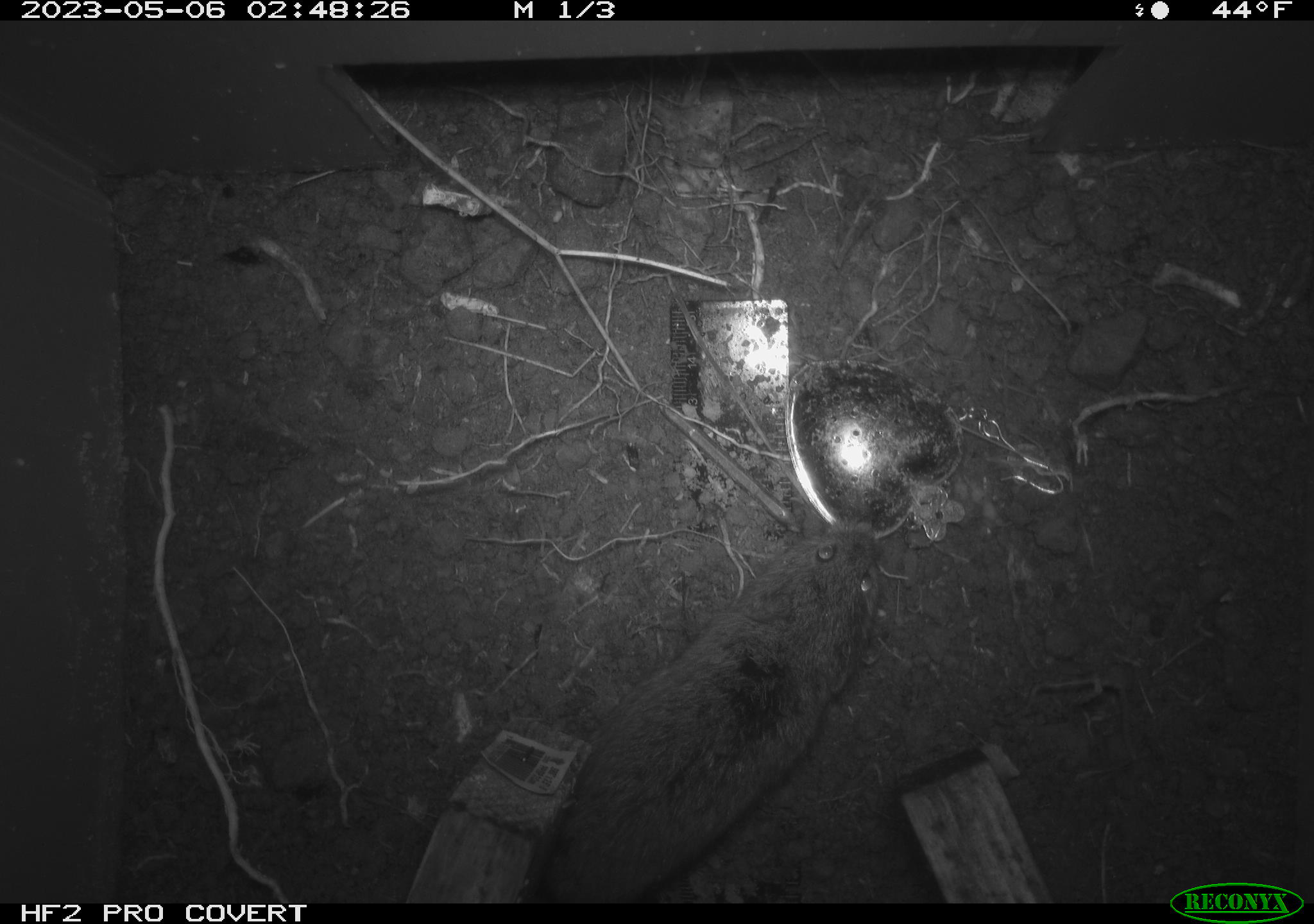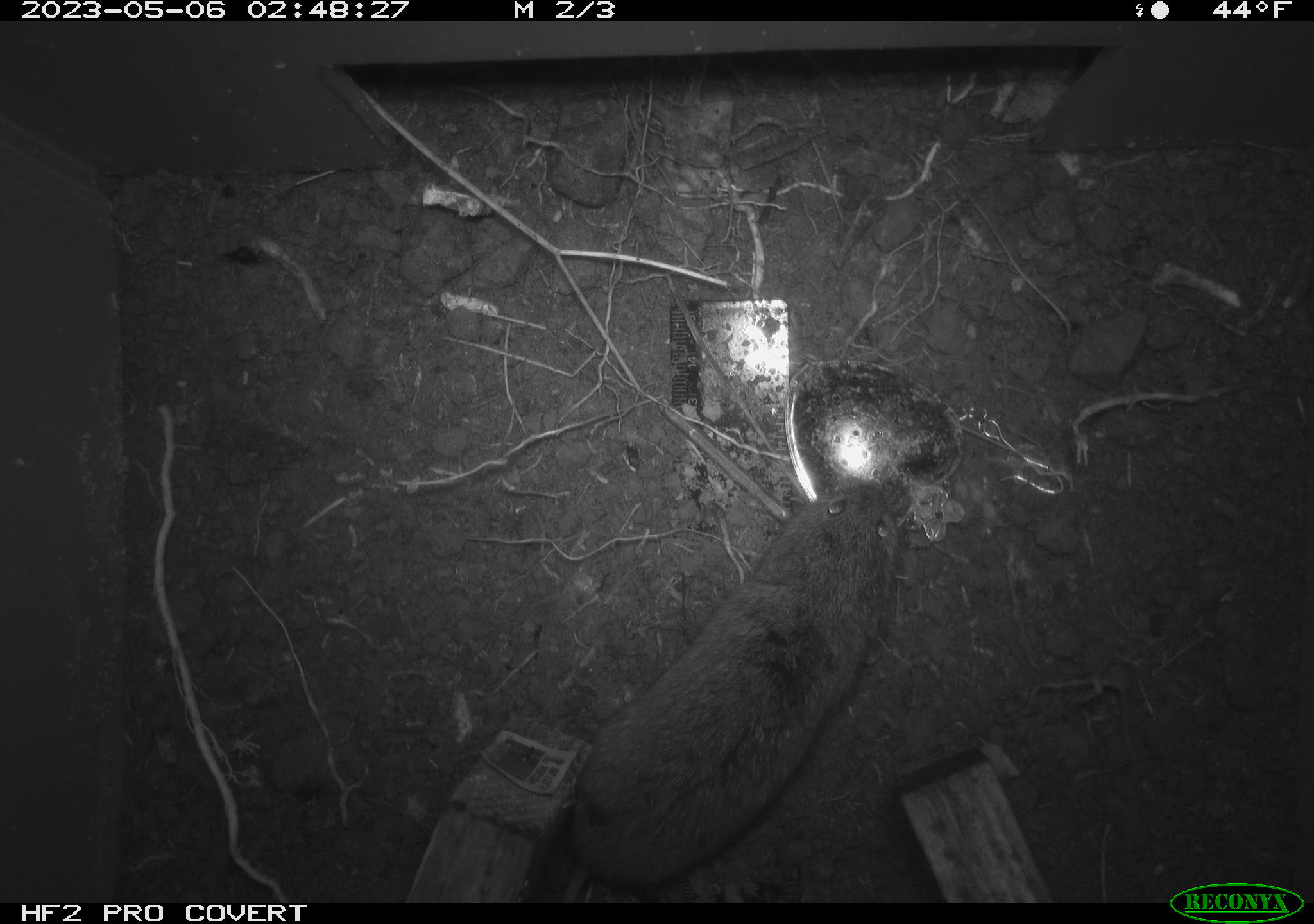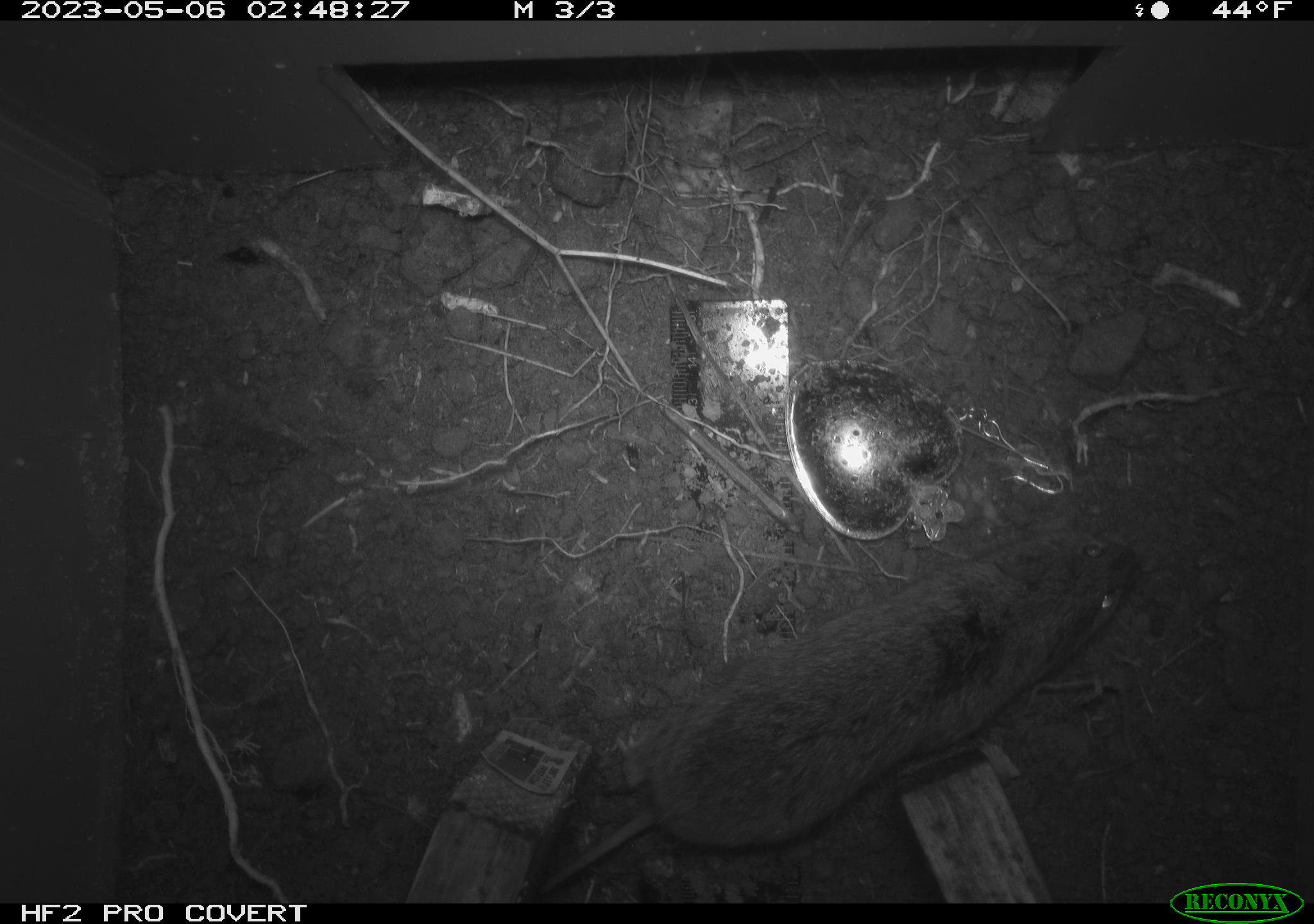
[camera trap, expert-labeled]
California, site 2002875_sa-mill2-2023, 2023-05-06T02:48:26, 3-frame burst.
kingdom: Animalia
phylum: Chordata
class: Mammalia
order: Rodentia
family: Cricetidae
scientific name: Arvicolinae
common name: voles, lemmings, and muskrats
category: arvicolinae subfamily